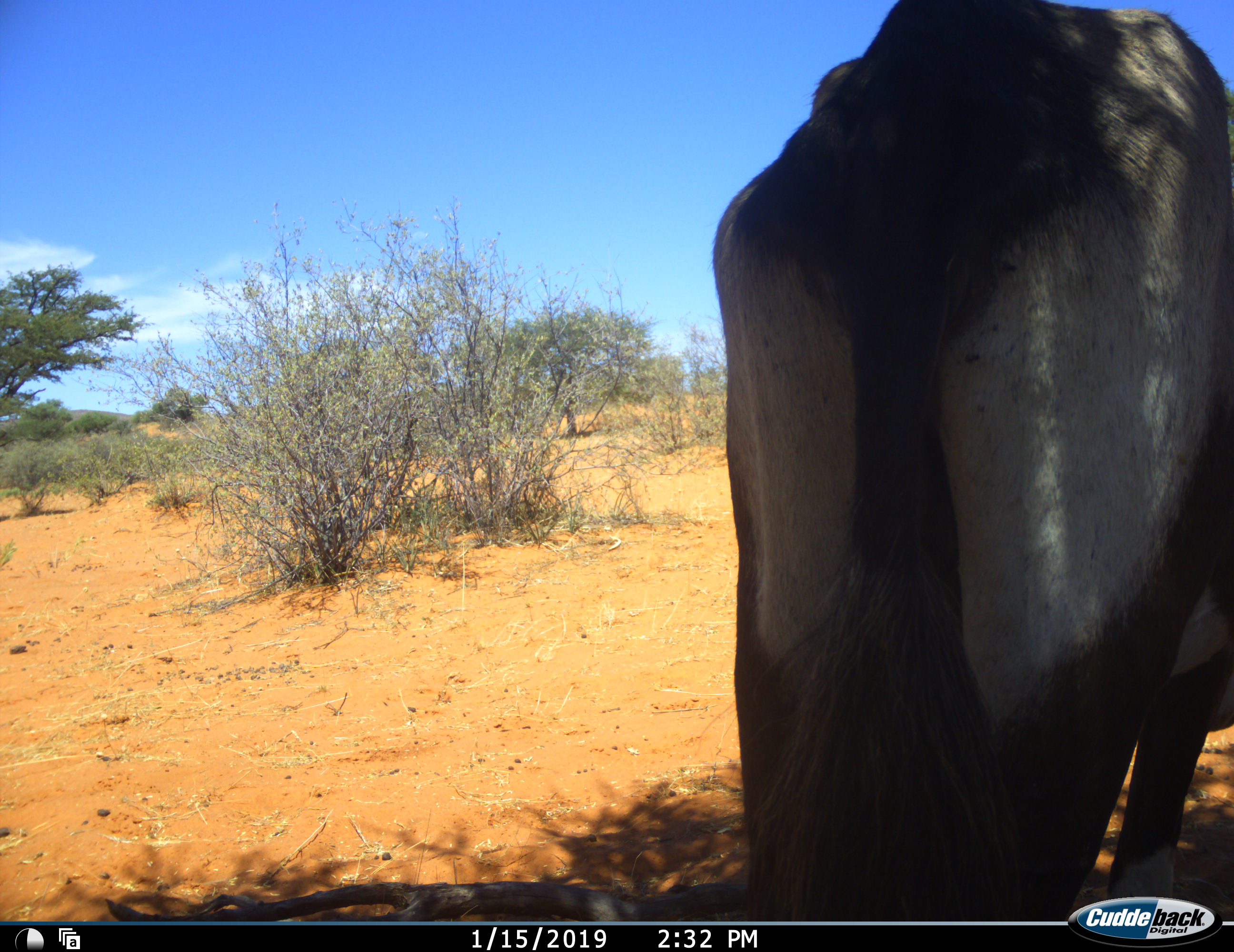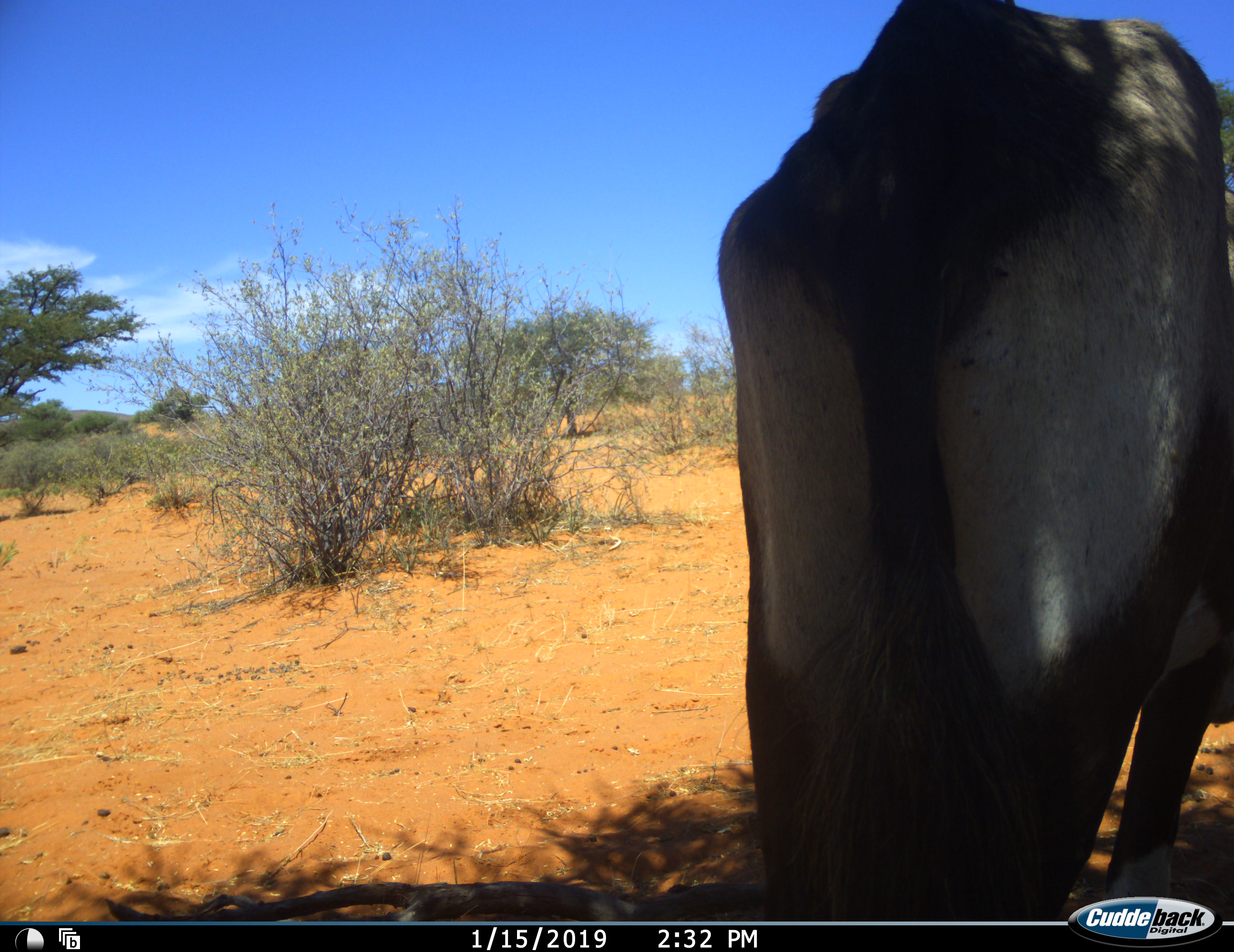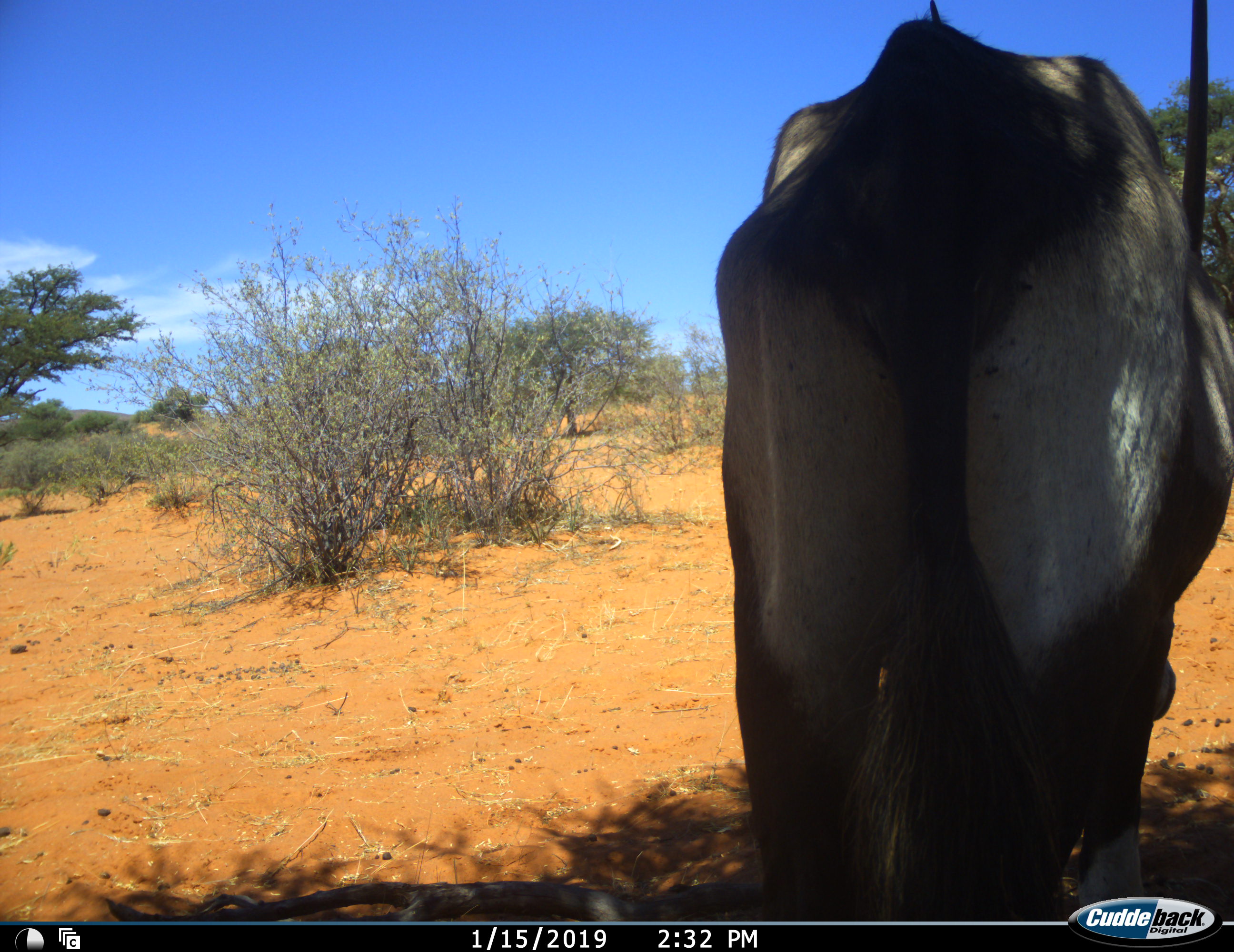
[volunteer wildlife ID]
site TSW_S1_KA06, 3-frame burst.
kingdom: Animalia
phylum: Chordata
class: Mammalia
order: Artiodactyla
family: Bovidae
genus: Oryx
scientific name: Oryx gazella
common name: gemsbok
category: oryx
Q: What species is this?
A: Oryx (gemsbok) (Oryx gazella).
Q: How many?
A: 1.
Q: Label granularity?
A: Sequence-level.